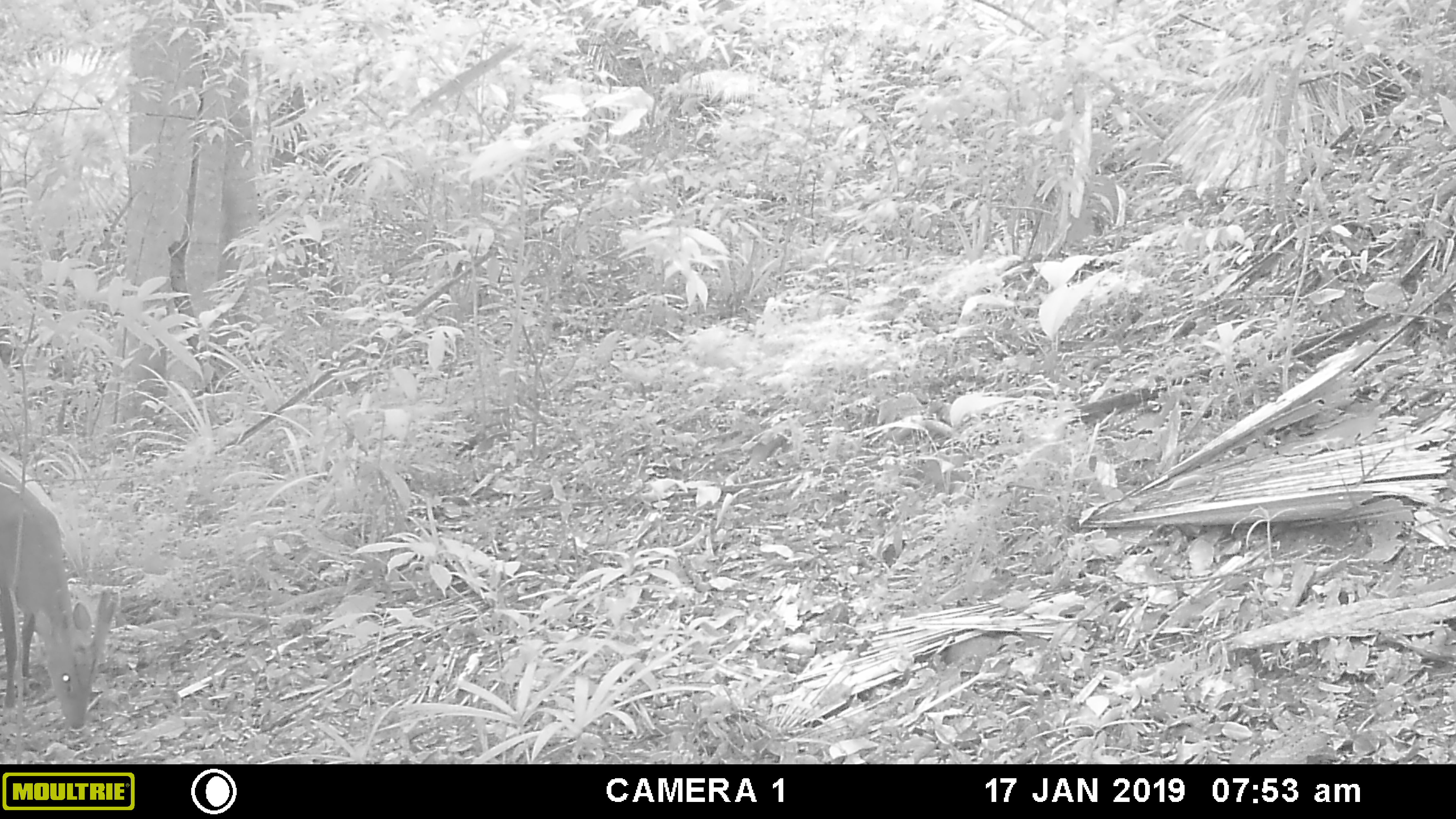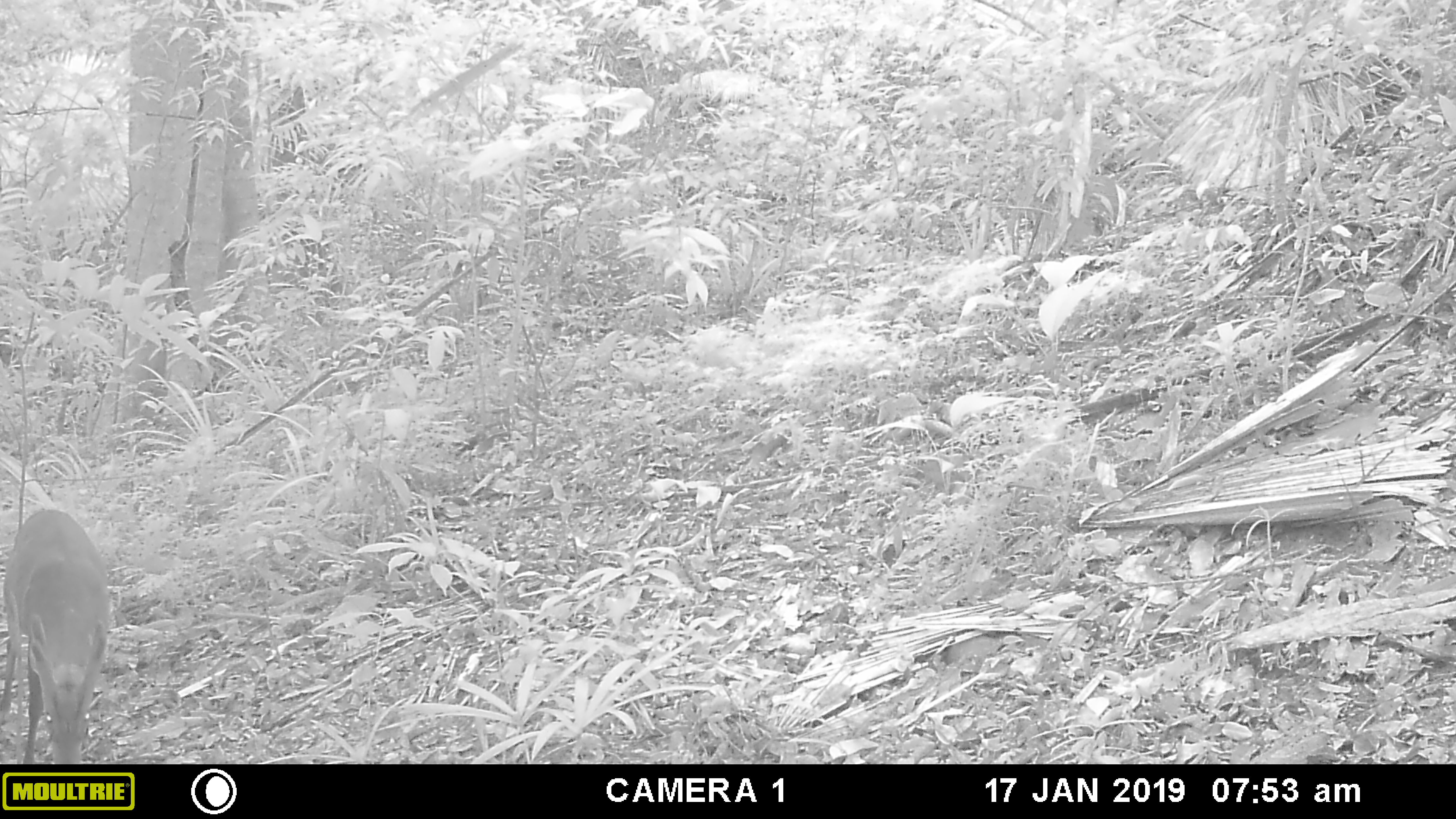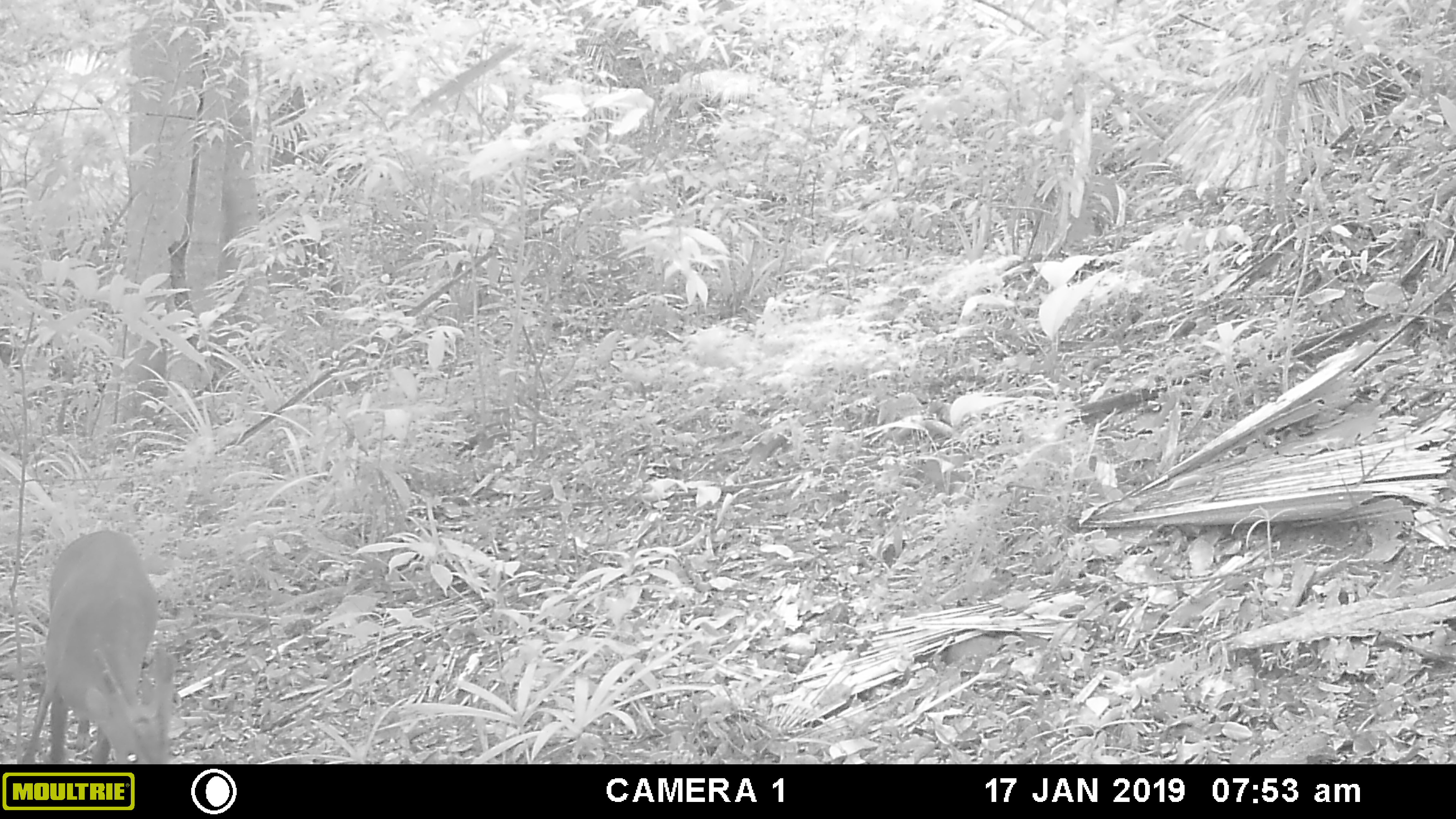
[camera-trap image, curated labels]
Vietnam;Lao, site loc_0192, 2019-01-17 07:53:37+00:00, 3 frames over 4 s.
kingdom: Animalia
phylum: Chordata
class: Mammalia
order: Artiodactyla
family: Cervidae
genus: Muntiacus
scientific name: Muntiacus vuquangensis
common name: large-antlered muntjac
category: large antlered muntjac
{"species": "large antlered muntjac (large-antlered muntjac) (Muntiacus vuquangensis)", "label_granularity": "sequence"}